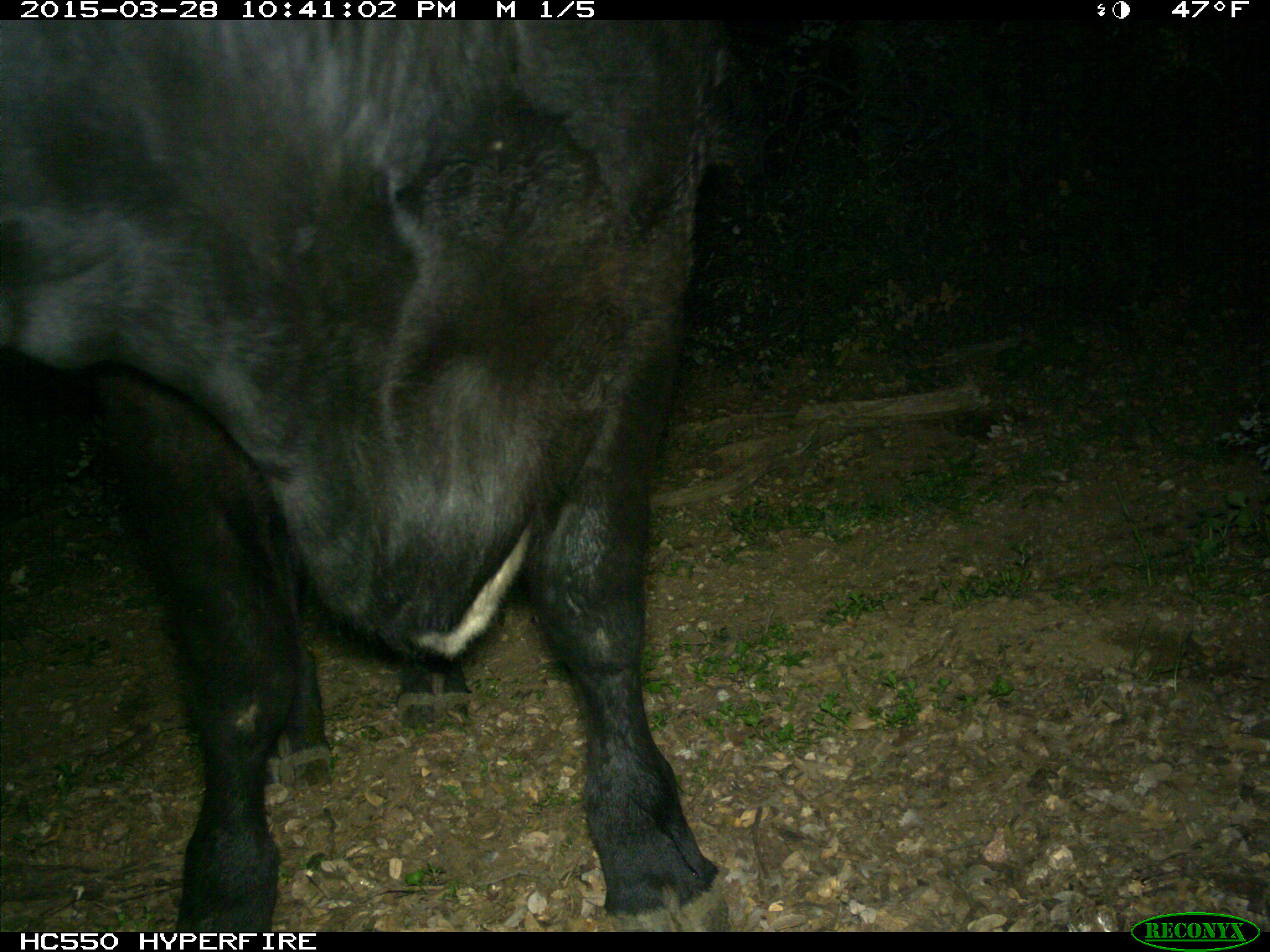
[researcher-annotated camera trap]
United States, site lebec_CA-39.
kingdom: Animalia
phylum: Chordata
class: Mammalia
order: Artiodactyla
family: Bovidae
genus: Bos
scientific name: Bos taurus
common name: domestic cow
Bos taurus (domestic cow).